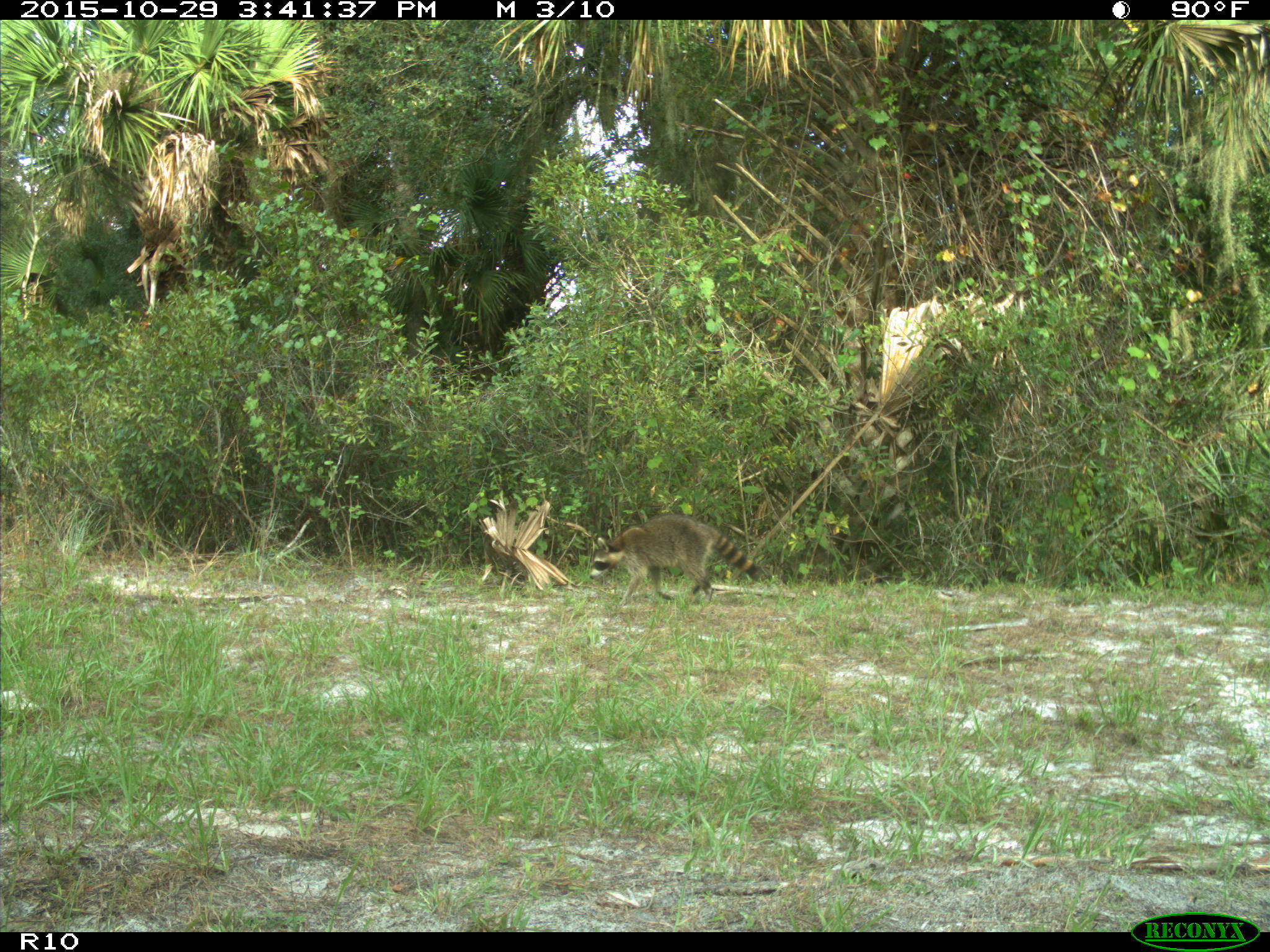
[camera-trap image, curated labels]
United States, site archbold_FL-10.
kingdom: Animalia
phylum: Chordata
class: Mammalia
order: Carnivora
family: Procyonidae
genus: Procyon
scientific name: Procyon lotor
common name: common raccoon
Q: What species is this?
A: Procyon lotor (common raccoon).